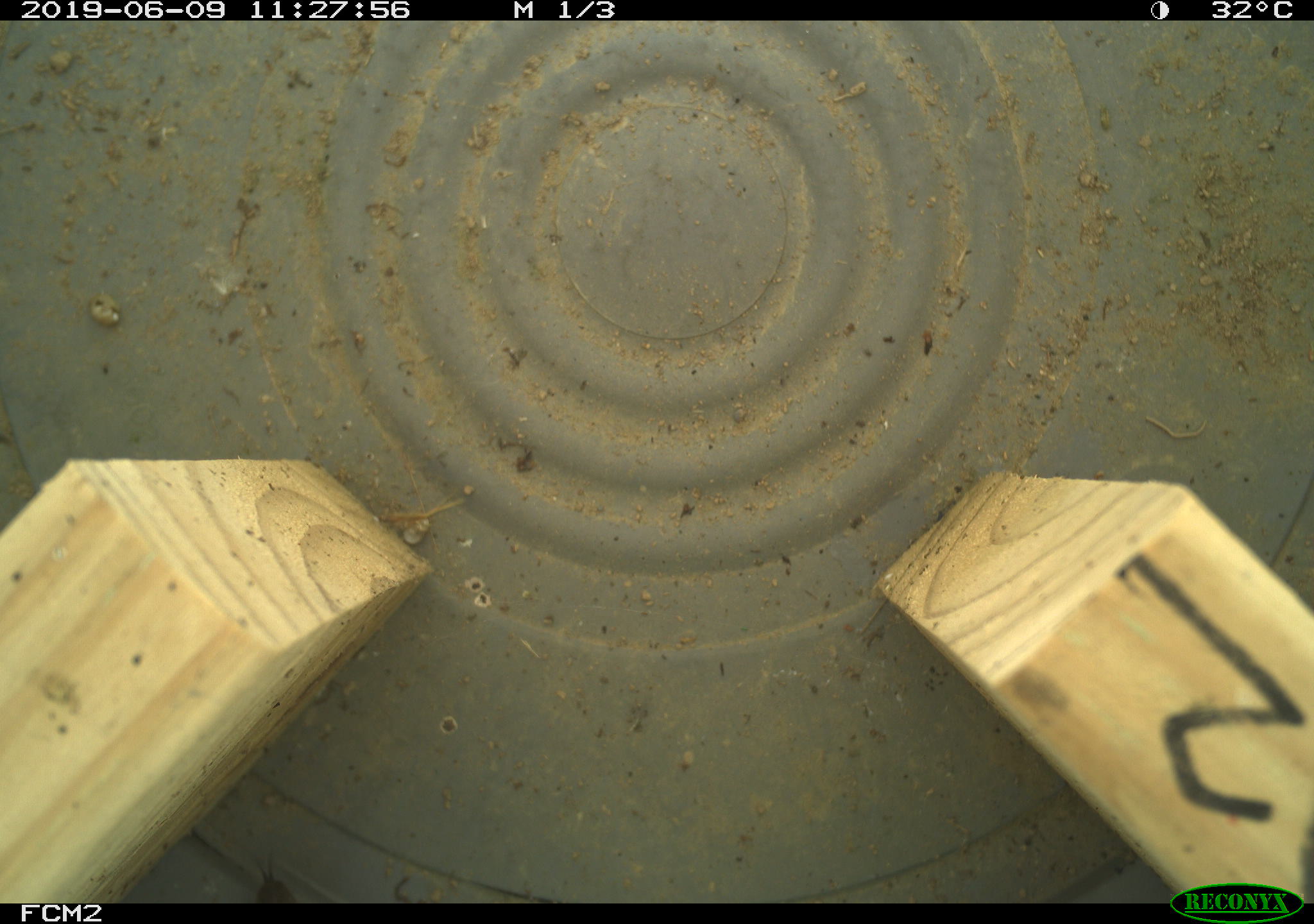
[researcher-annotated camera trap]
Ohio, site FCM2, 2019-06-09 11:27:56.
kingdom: Animalia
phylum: Chordata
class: Reptilia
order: Squamata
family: Colubridae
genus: Thamnophis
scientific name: Thamnophis sirtalis sirtalis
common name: eastern gartersnake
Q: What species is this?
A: Eastern gartersnake (Thamnophis sirtalis sirtalis).